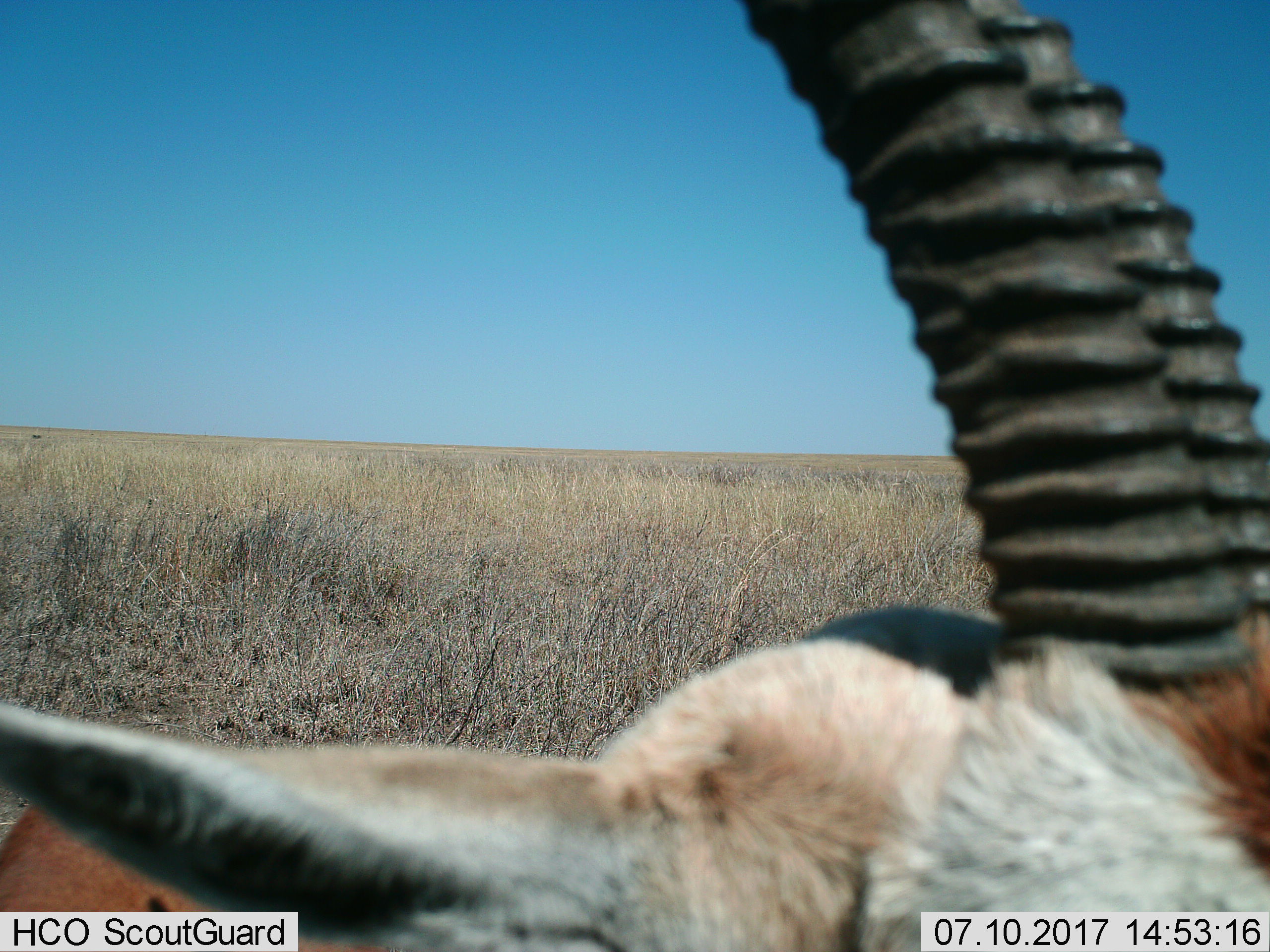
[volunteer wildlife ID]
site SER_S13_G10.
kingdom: Animalia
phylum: Chordata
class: Mammalia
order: Artiodactyla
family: Bovidae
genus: Eudorcas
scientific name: Eudorcas thomsonii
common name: thomson's gazelle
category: gazellethomsons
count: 1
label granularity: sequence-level